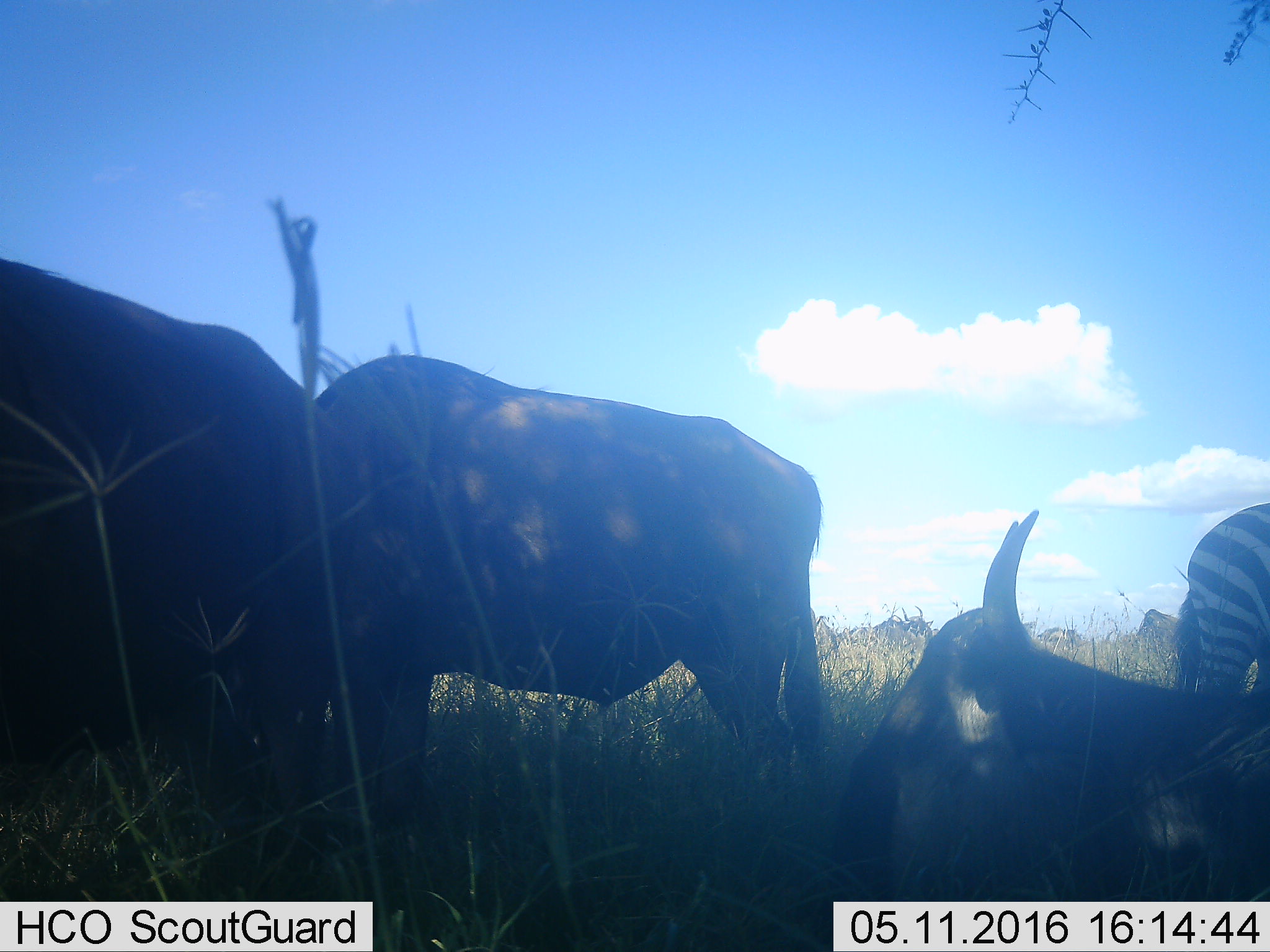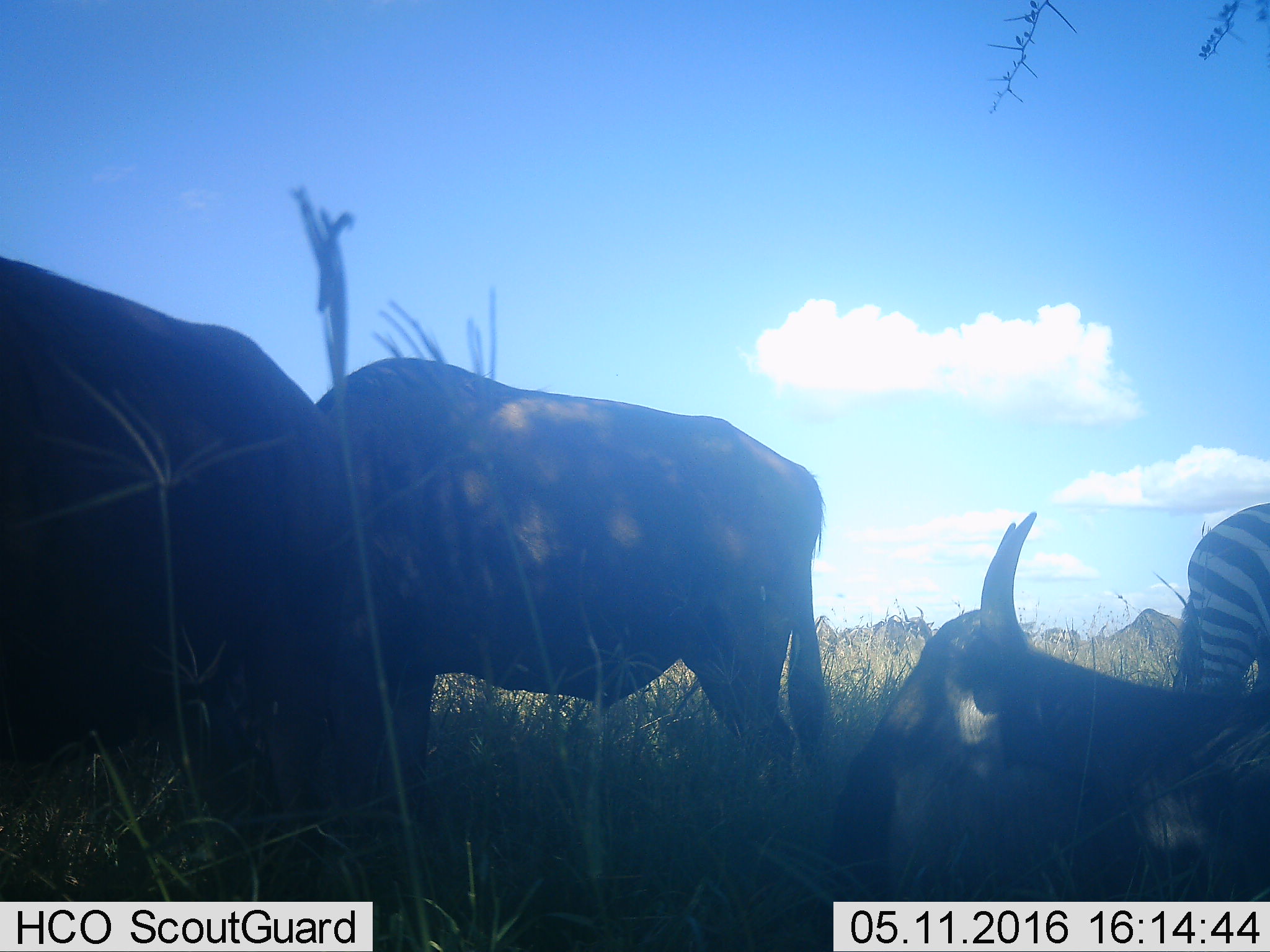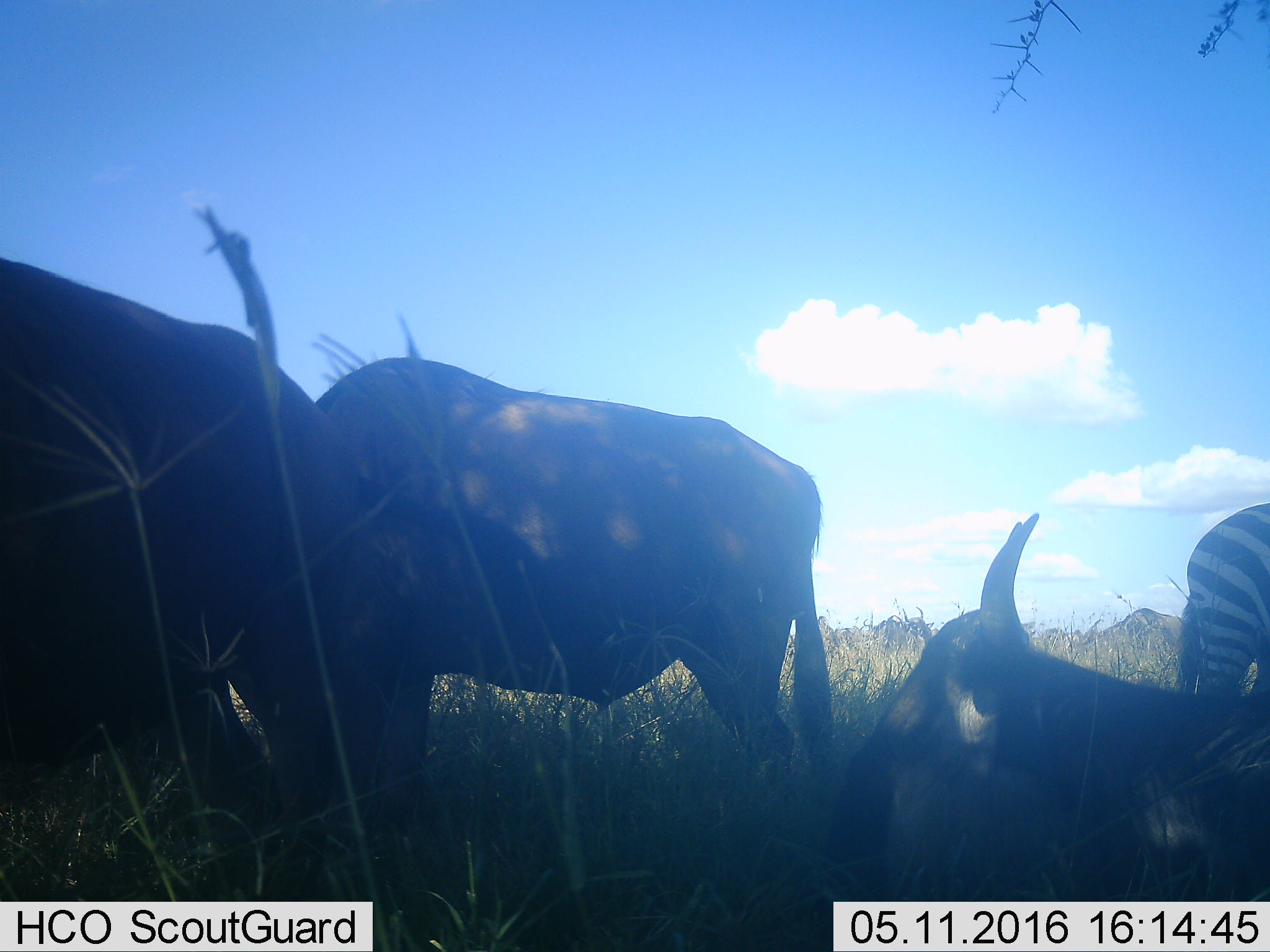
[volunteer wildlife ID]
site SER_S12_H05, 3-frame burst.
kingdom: Animalia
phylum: Chordata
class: Mammalia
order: Artiodactyla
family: Bovidae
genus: Connochaetes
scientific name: Connochaetes taurinus taurinus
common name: blue wildebeest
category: wildebeestblue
Wildebeestblue (blue wildebeest) (Connochaetes taurinus taurinus), count 6. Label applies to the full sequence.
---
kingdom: Animalia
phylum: Chordata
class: Mammalia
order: Perissodactyla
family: Equidae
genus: Equus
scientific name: Equus quagga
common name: plains zebra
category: zebraplains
Zebraplains (plains zebra) (Equus quagga), count 1. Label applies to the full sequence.